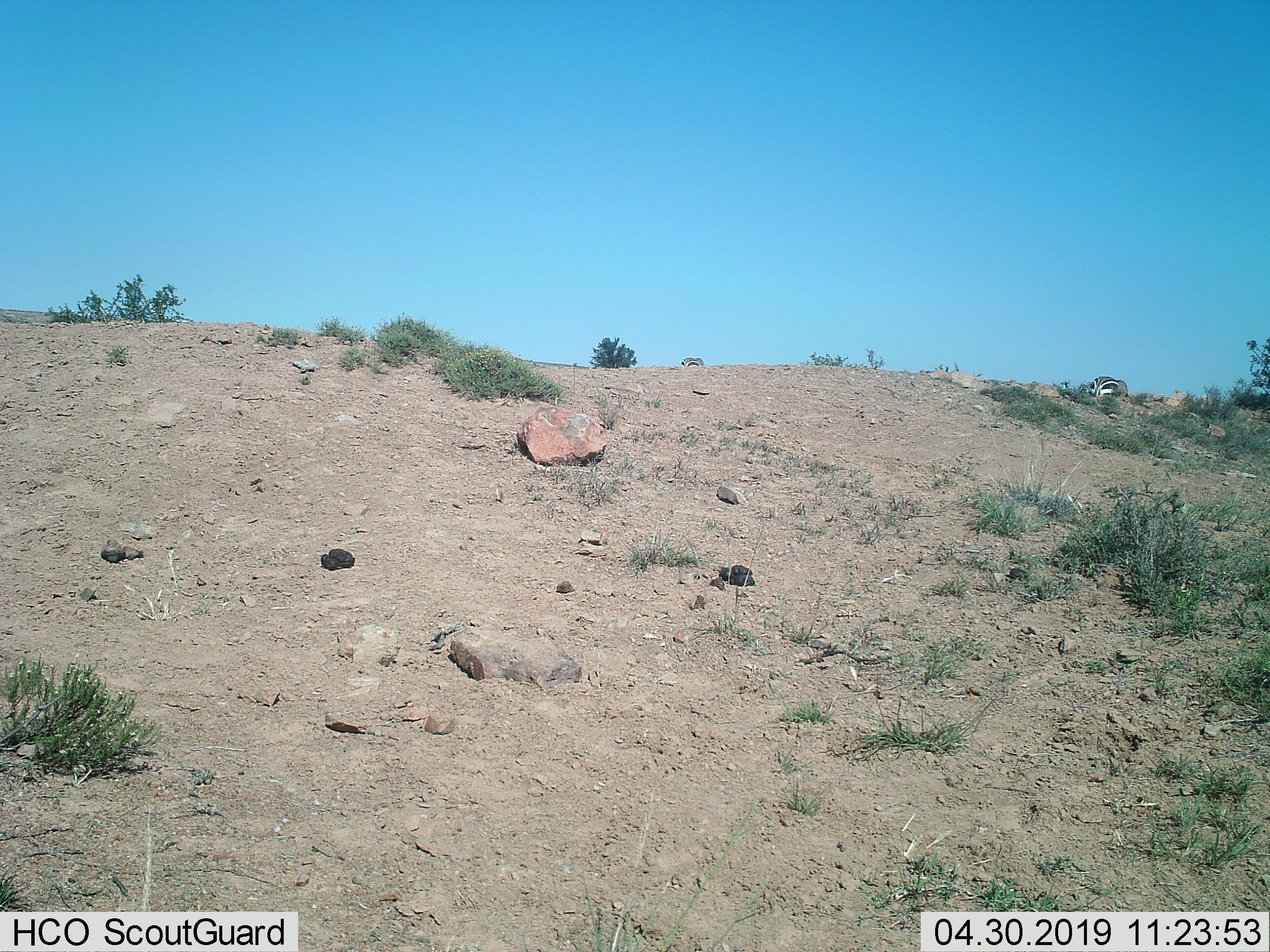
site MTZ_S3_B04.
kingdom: Animalia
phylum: Chordata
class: Mammalia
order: Perissodactyla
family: Equidae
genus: Equus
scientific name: Equus zebra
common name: mountain zebra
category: zebramountain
Zebramountain (mountain zebra) (Equus zebra), count 2. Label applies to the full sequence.